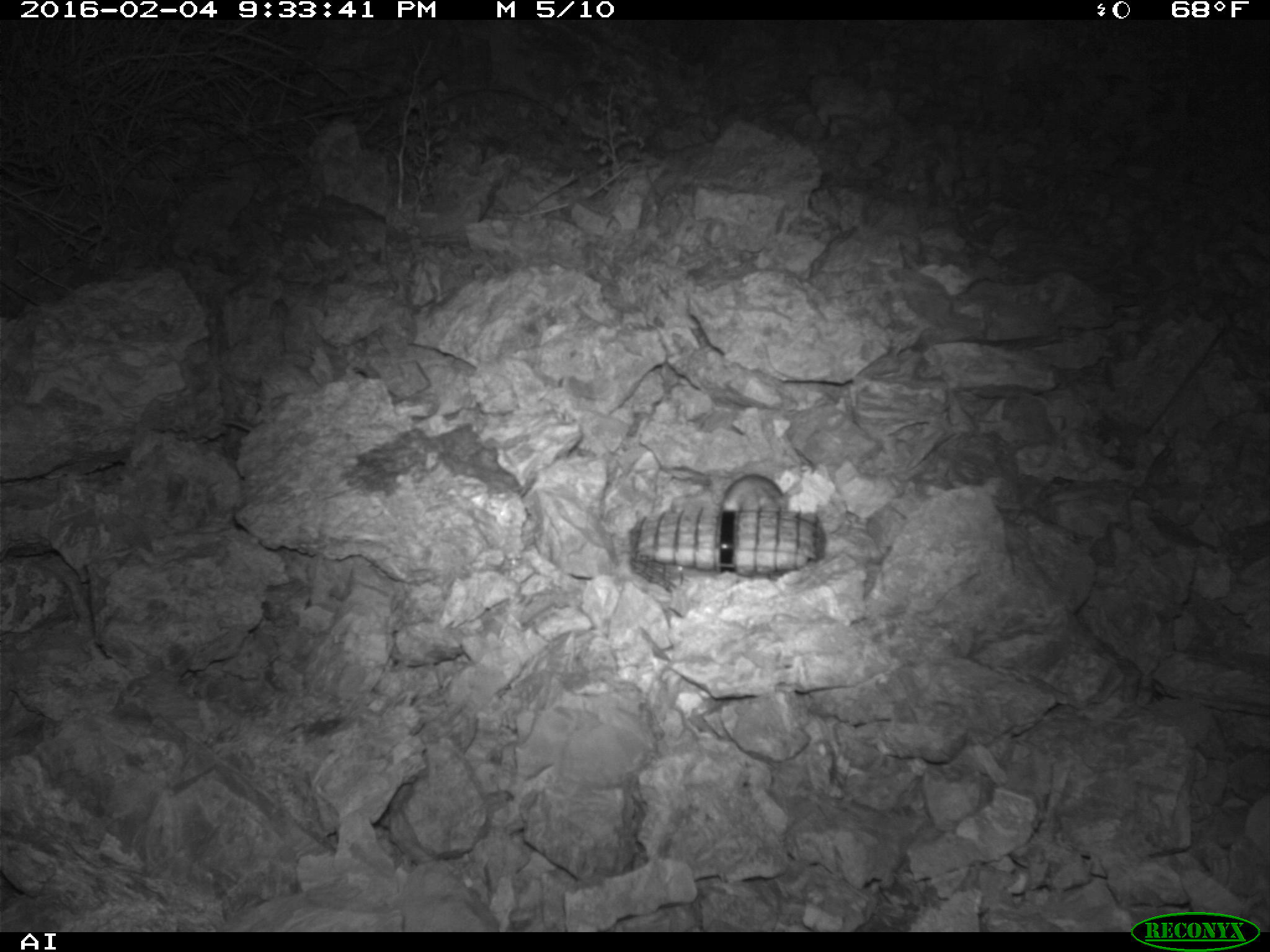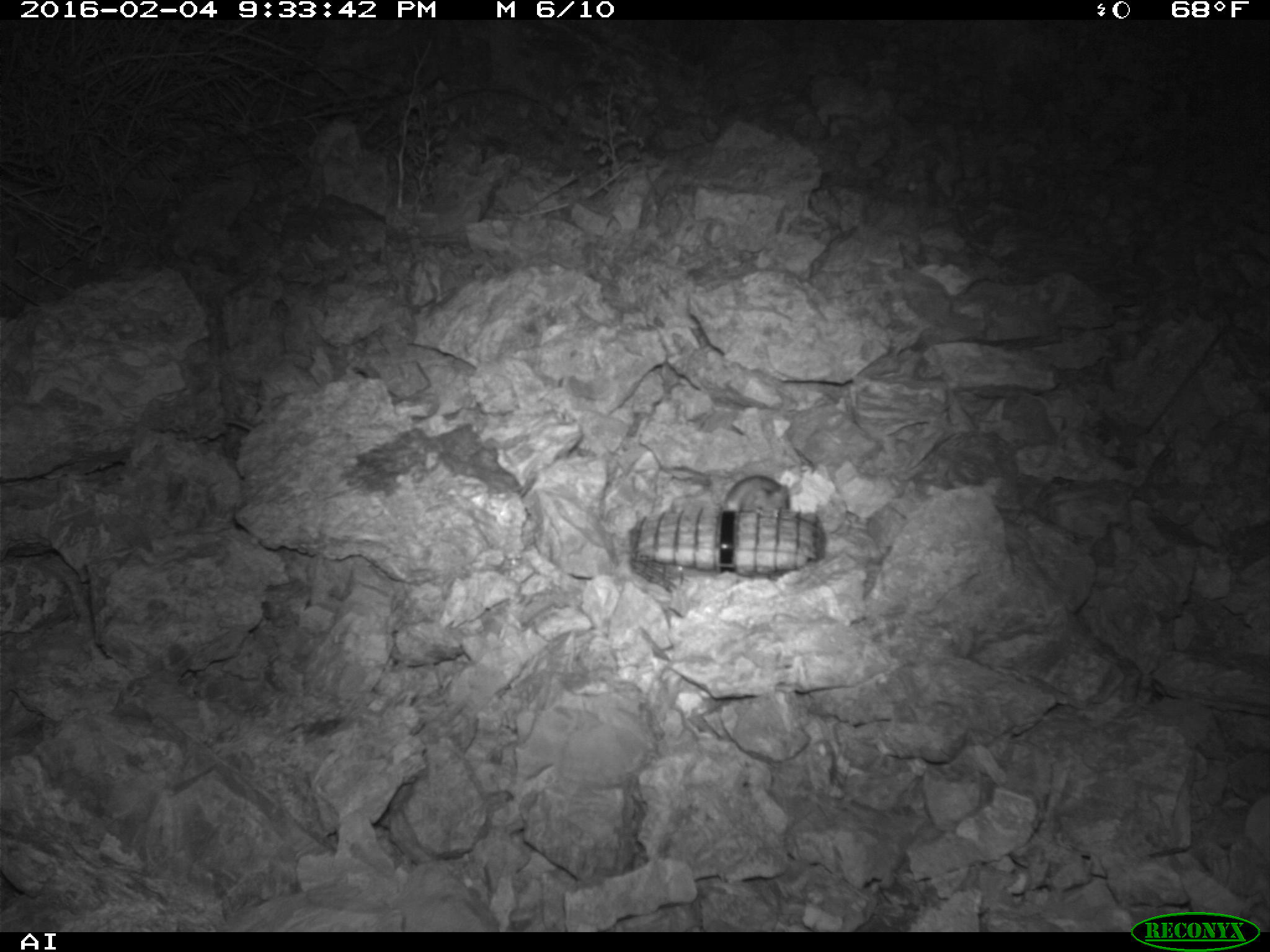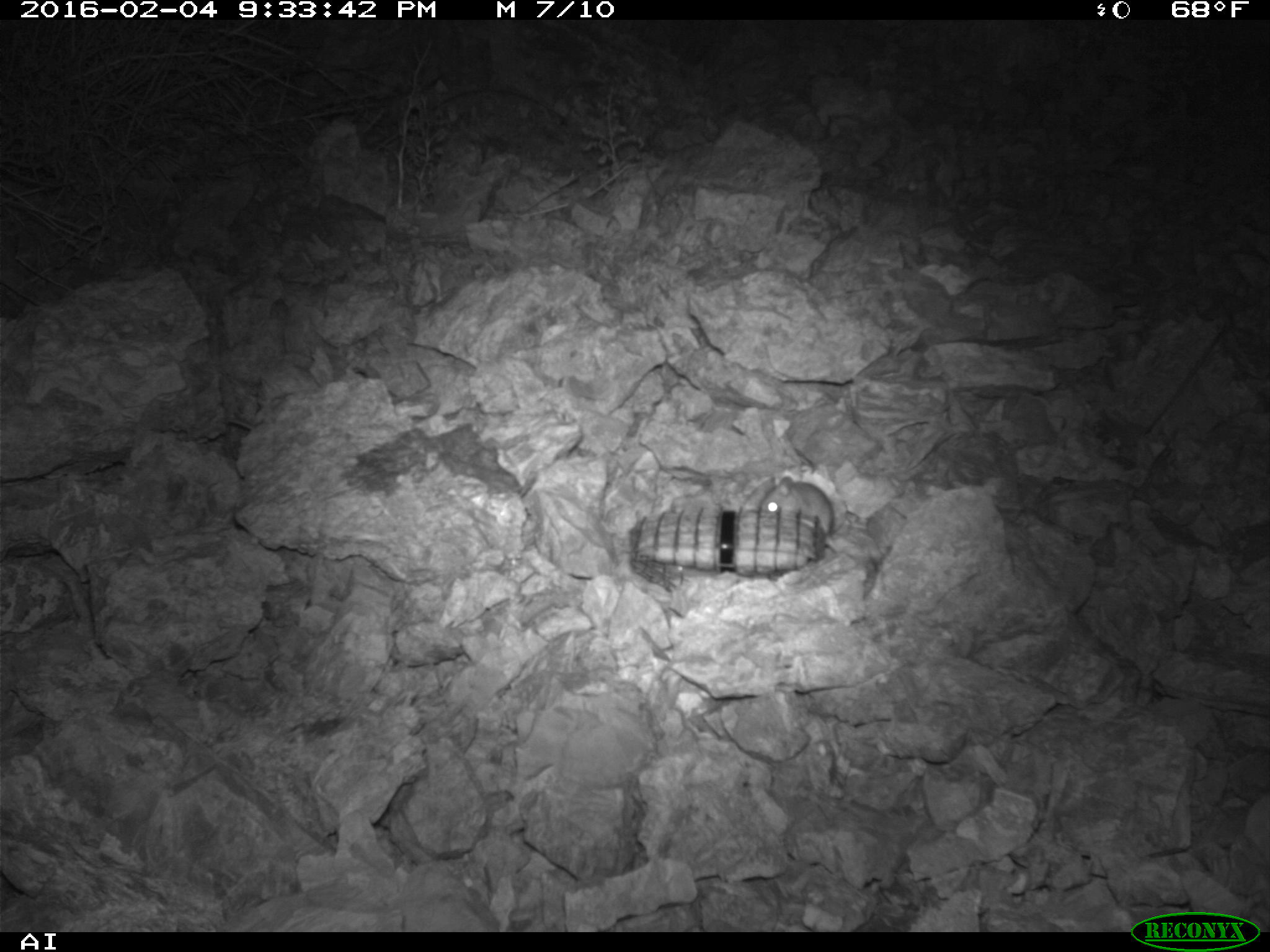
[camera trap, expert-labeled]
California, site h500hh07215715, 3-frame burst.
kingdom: Animalia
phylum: Chordata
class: Mammalia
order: Rodentia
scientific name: Rodentia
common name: rodent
Rodent (Rodentia).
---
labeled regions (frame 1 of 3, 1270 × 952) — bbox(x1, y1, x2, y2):
rodent: bbox(719, 473, 803, 513)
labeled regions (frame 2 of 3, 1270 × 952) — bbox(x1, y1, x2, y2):
rodent: bbox(723, 475, 792, 511)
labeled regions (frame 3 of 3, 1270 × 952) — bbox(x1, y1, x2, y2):
rodent: bbox(757, 475, 834, 553)